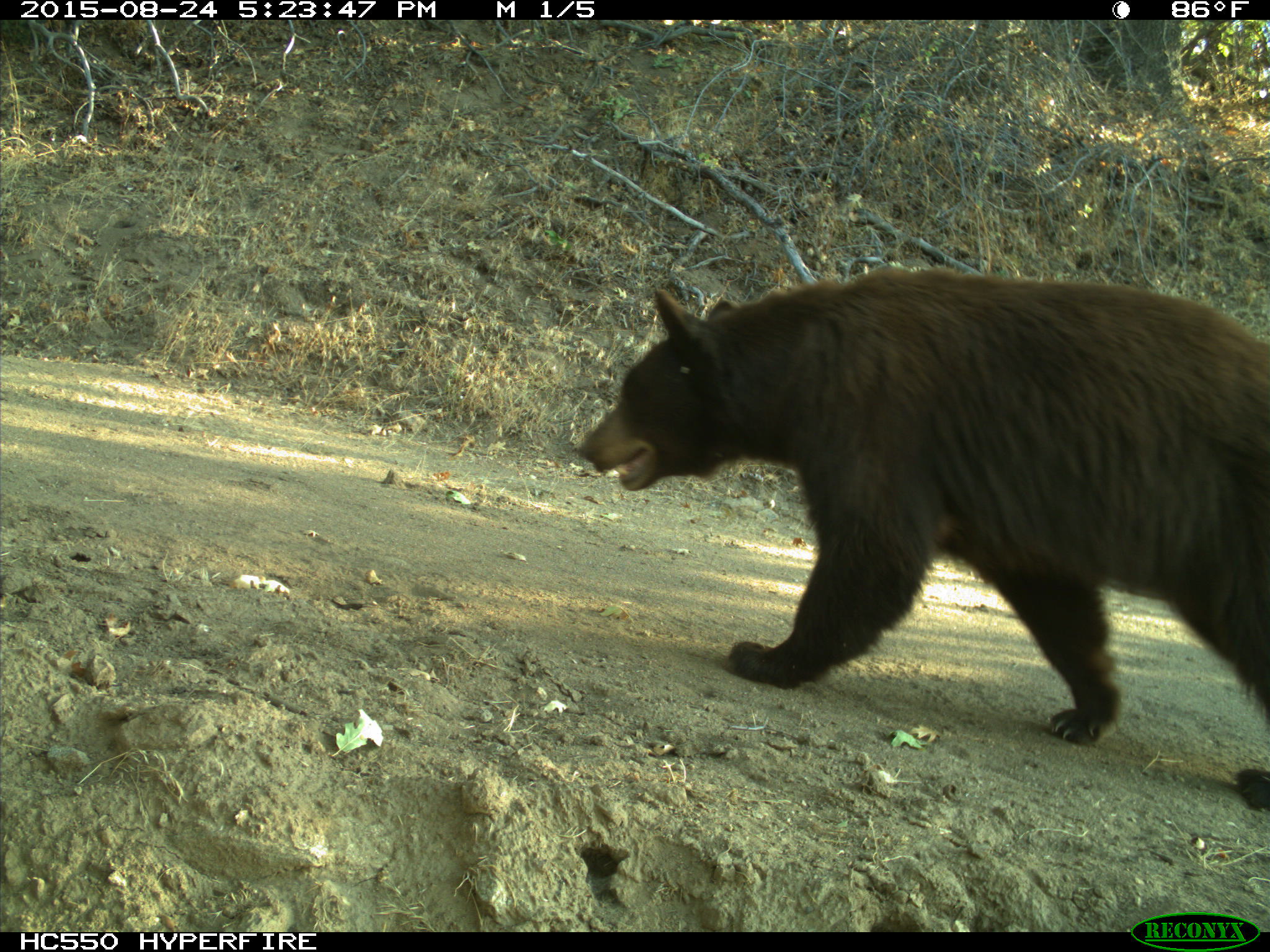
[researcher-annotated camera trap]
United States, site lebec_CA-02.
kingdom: Animalia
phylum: Chordata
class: Mammalia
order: Carnivora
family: Ursidae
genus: Ursus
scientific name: Ursus americanus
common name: american black bear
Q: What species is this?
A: Ursus americanus (american black bear).